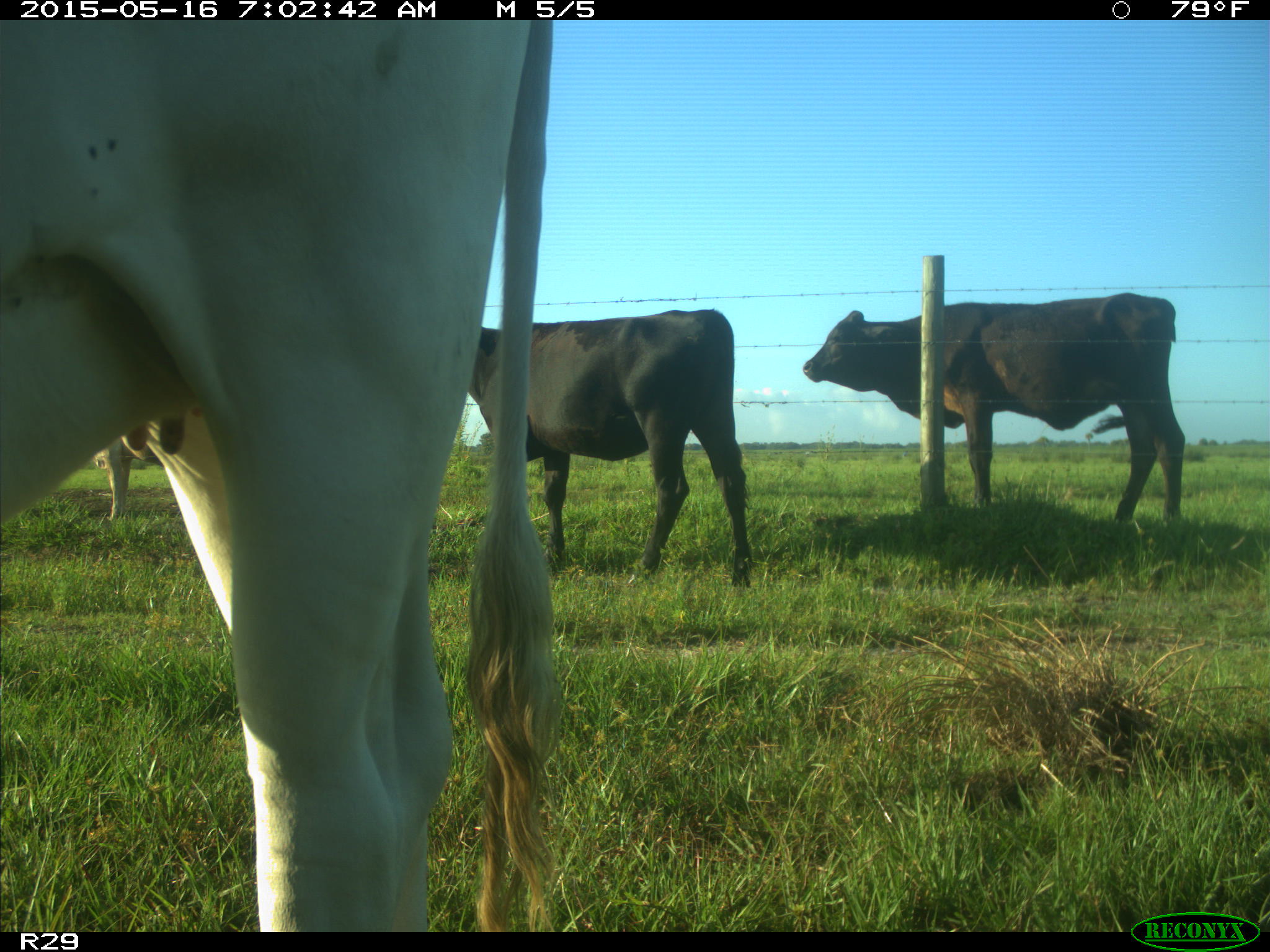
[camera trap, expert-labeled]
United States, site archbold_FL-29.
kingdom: Animalia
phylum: Chordata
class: Mammalia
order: Artiodactyla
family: Bovidae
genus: Bos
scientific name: Bos taurus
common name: domestic cow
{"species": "Bos taurus (domestic cow)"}